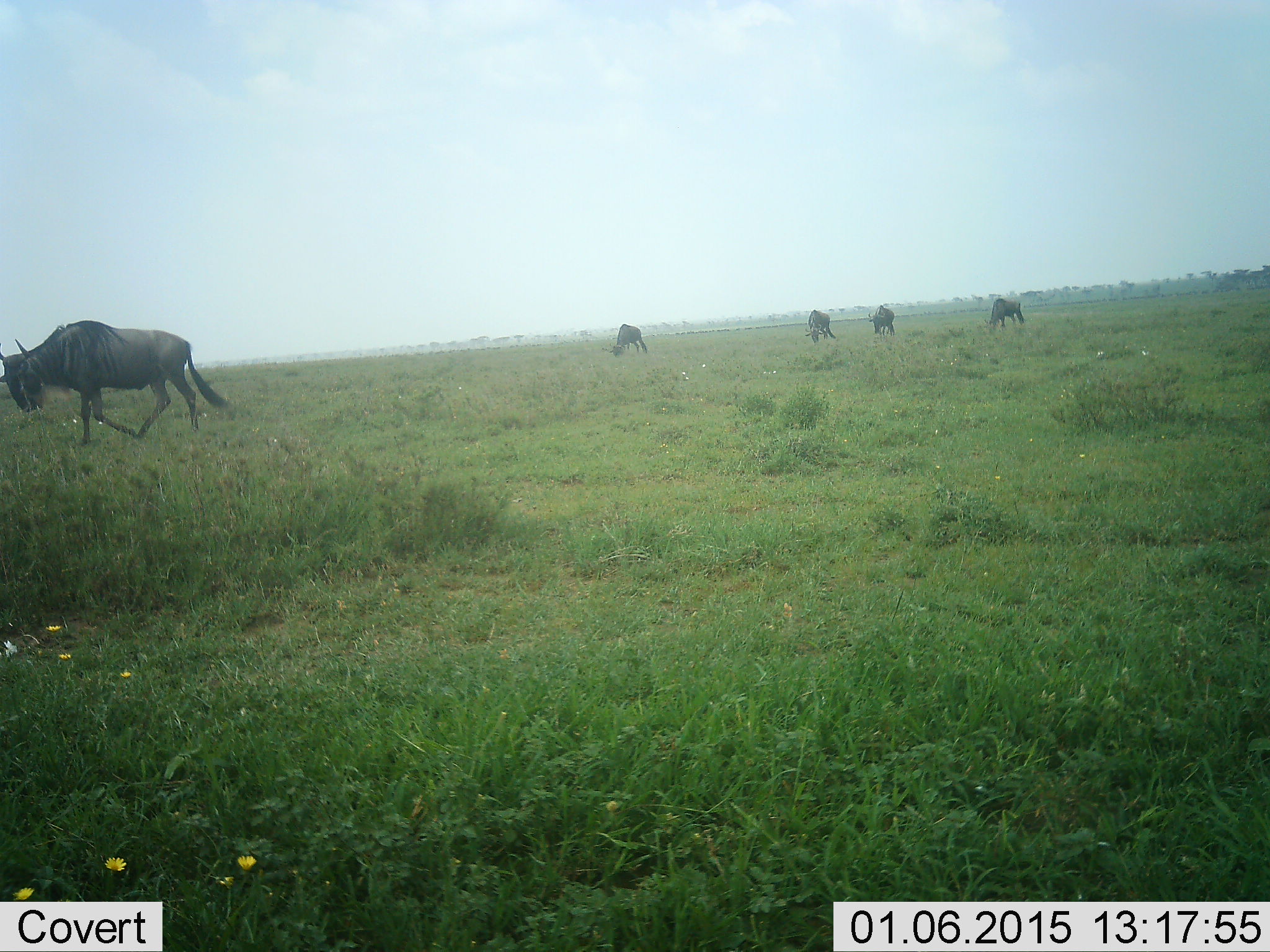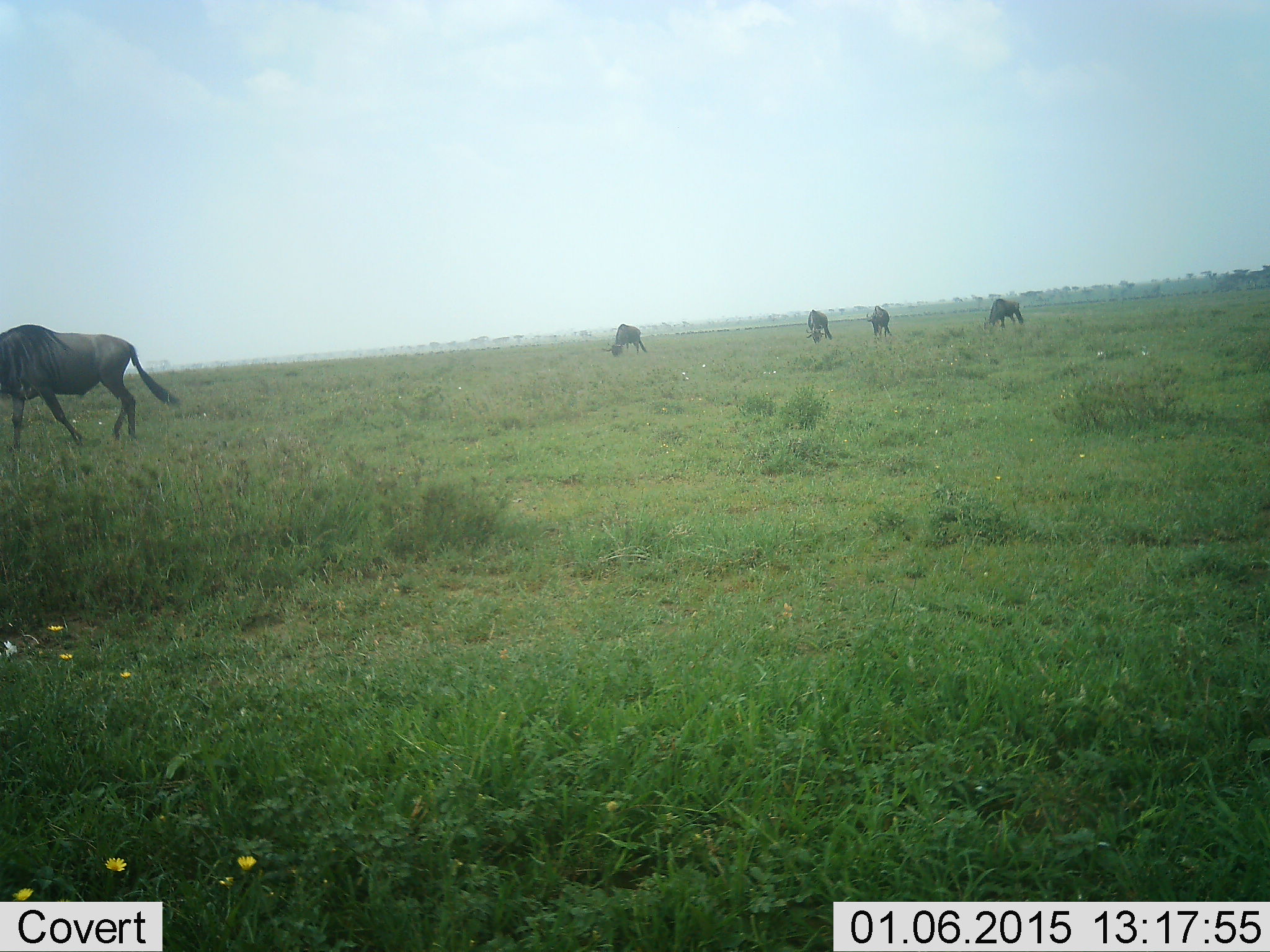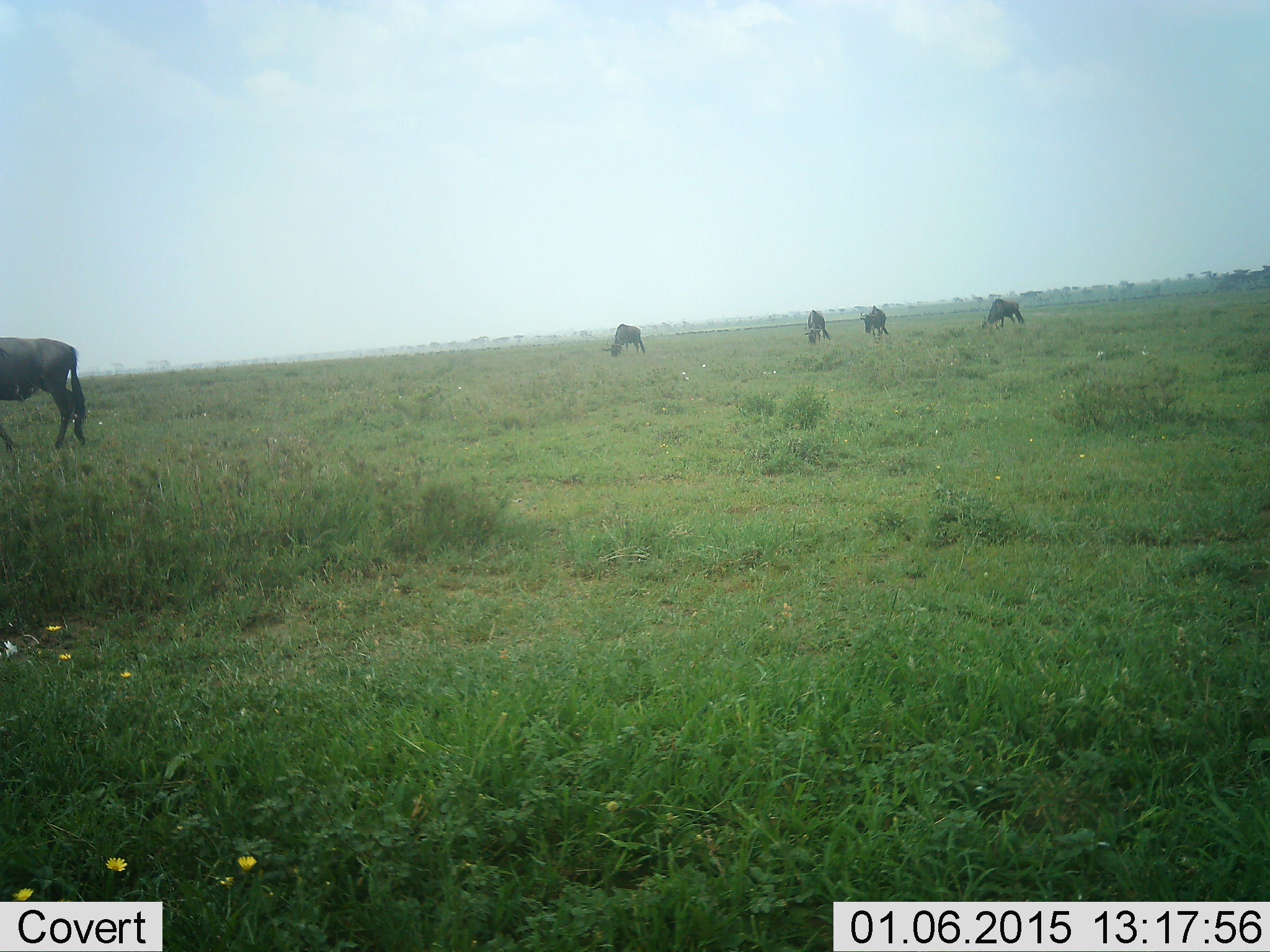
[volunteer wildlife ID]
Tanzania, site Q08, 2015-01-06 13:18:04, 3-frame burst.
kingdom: Animalia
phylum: Chordata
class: Mammalia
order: Artiodactyla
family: Bovidae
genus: Connochaetes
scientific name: Connochaetes taurinus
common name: blue wildebeest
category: wildebeest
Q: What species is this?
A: Wildebeest (blue wildebeest) (Connochaetes taurinus).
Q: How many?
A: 5.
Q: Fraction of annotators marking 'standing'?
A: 30%.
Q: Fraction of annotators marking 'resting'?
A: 10%.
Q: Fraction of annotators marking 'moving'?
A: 70%.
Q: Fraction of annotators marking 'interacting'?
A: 0%.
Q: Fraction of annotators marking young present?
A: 0%.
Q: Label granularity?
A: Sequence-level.